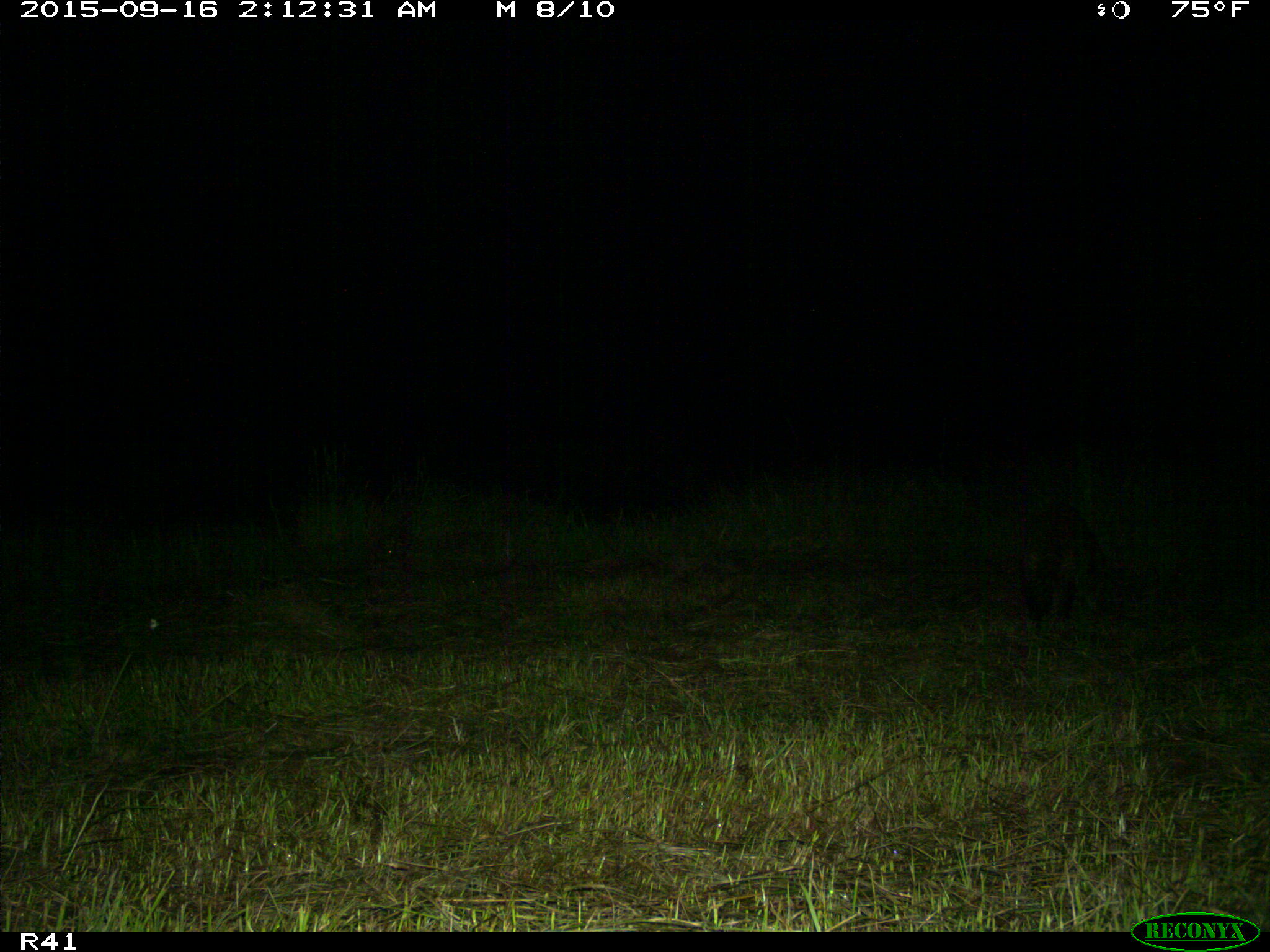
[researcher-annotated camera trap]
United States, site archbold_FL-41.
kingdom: Animalia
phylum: Chordata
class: Mammalia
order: Carnivora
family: Procyonidae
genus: Procyon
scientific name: Procyon lotor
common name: common raccoon